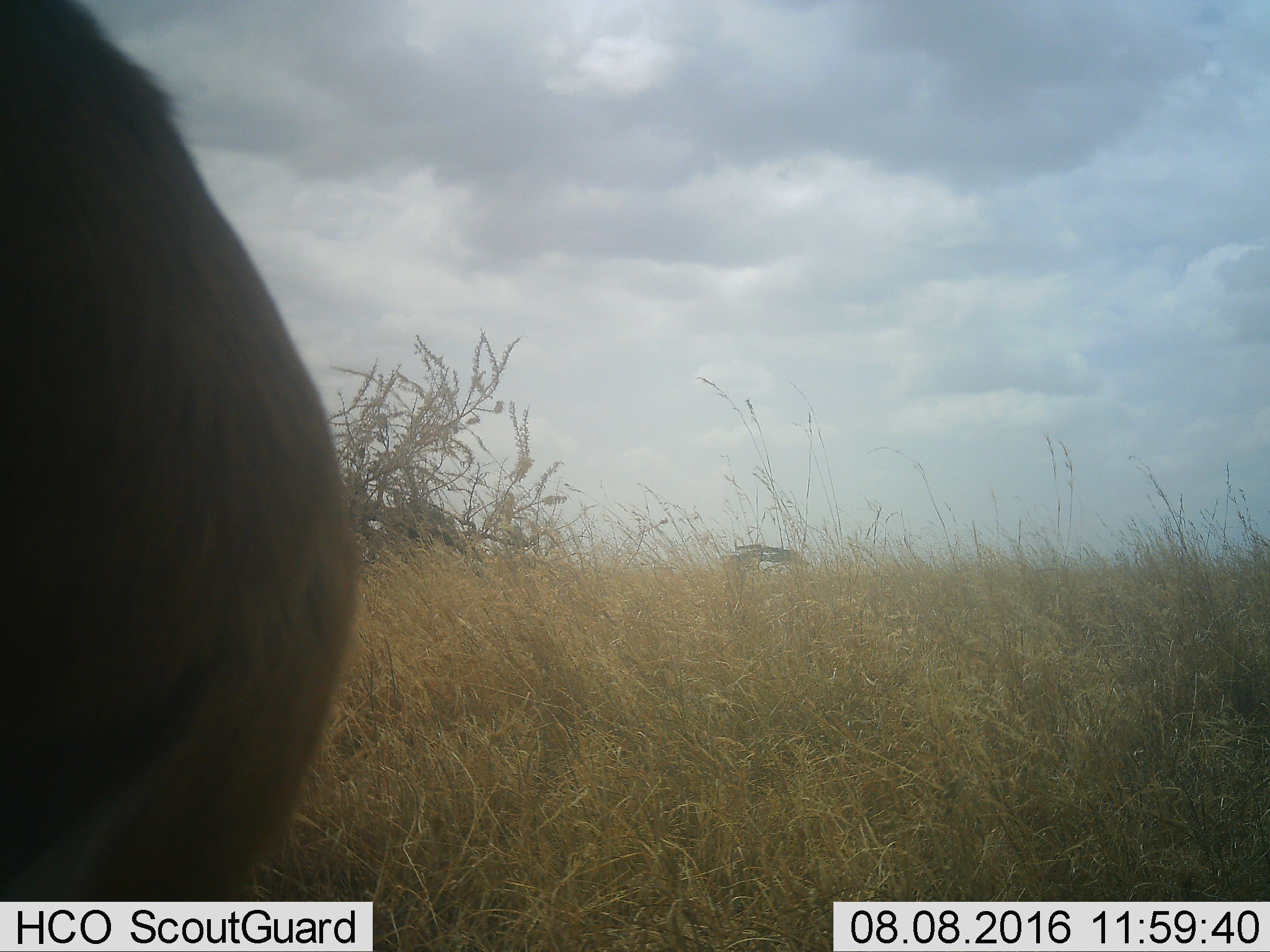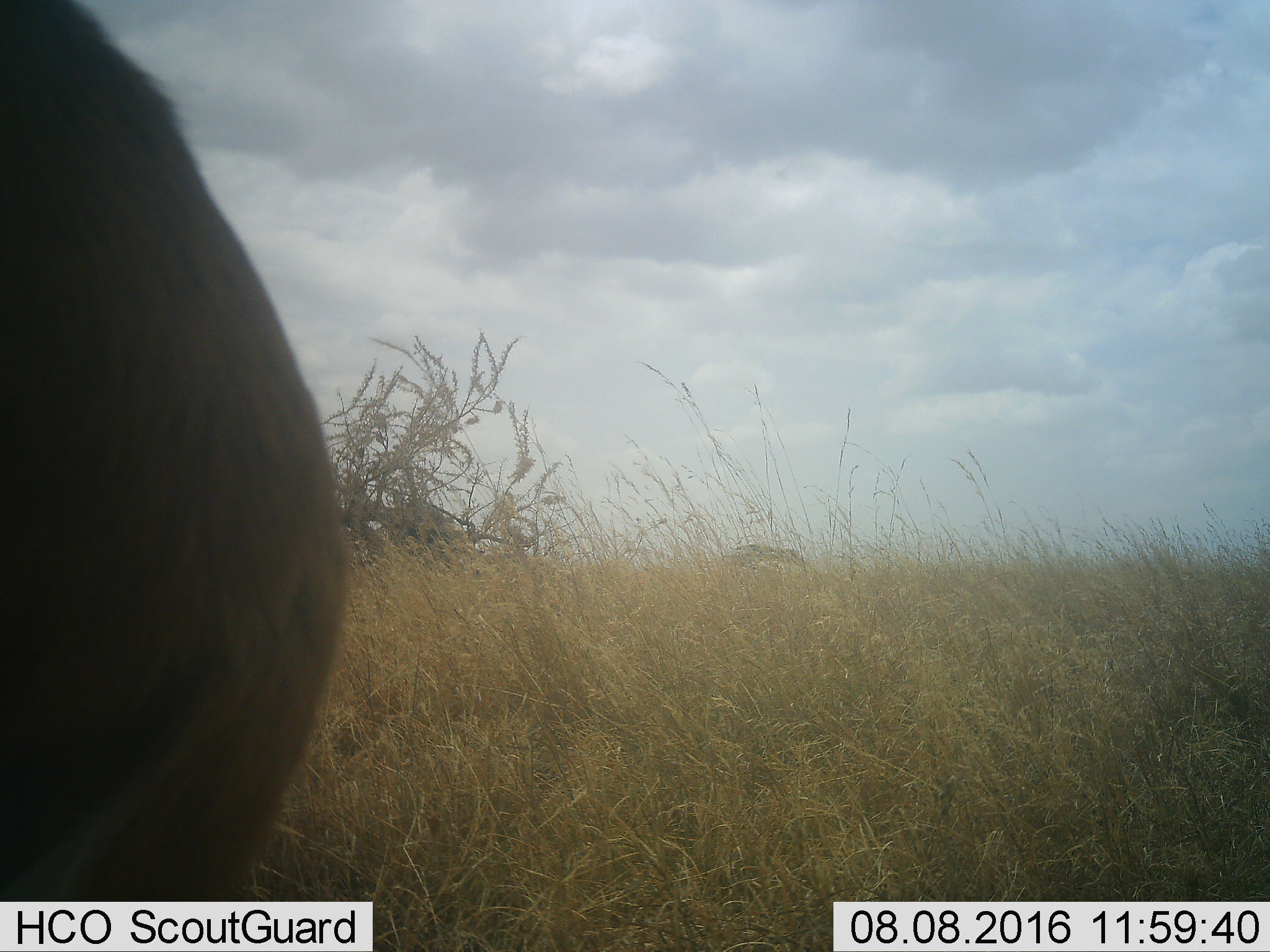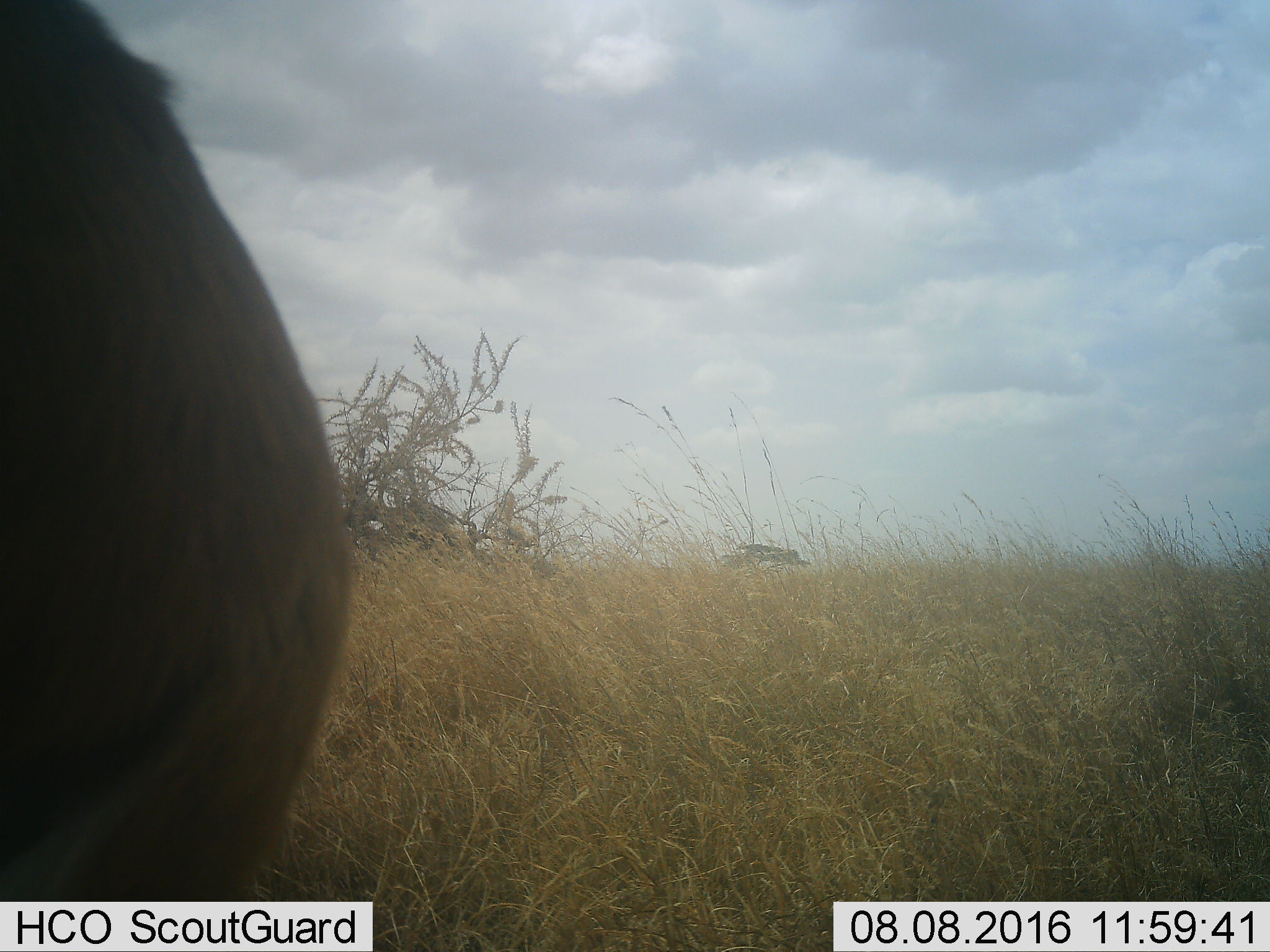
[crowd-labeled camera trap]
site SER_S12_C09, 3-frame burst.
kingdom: Animalia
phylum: Chordata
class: Mammalia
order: Artiodactyla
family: Bovidae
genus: Eudorcas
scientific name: Eudorcas thomsonii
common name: thomson's gazelle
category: gazellethomsons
Gazellethomsons (thomson's gazelle) (Eudorcas thomsonii), count 1. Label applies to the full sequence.